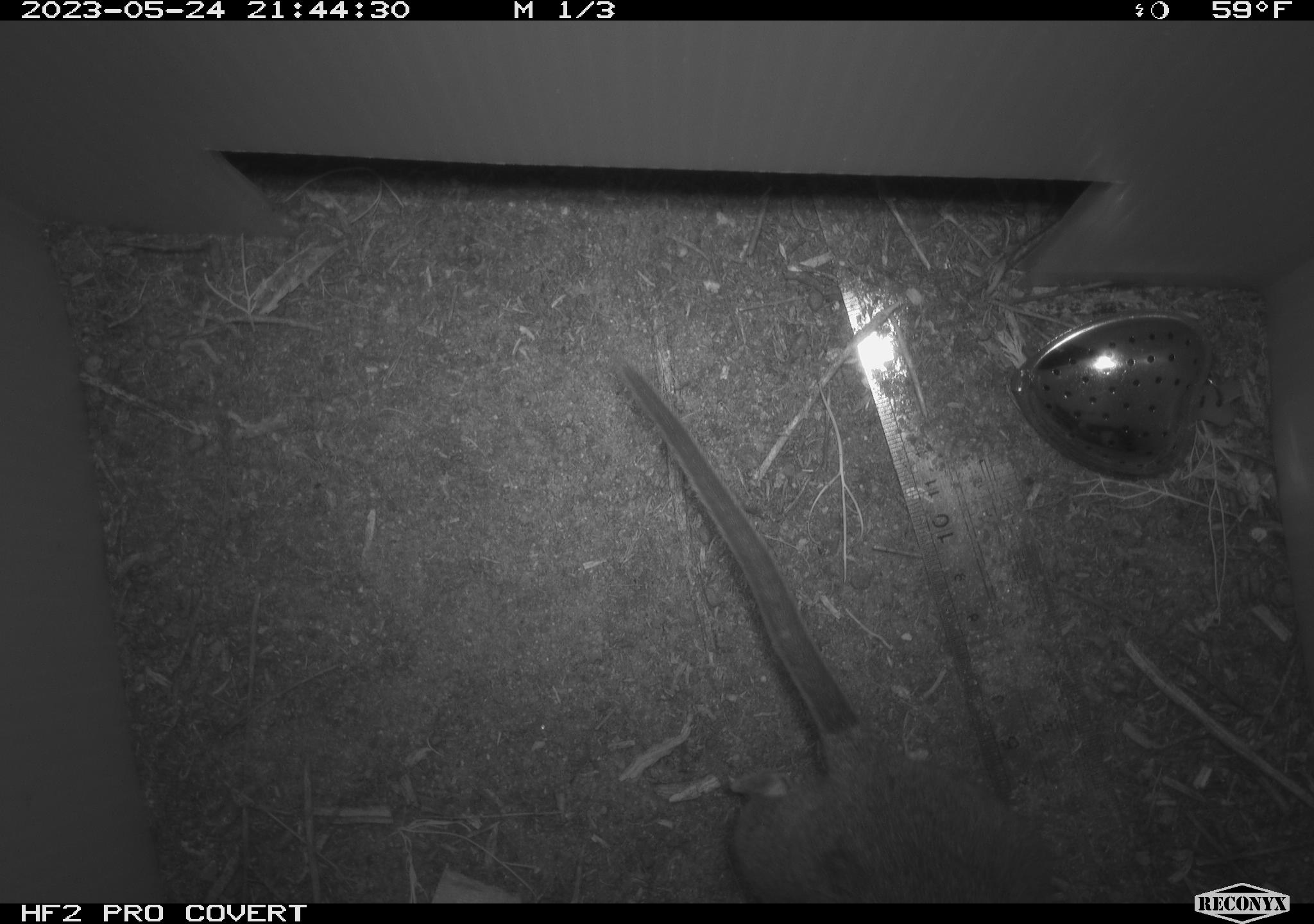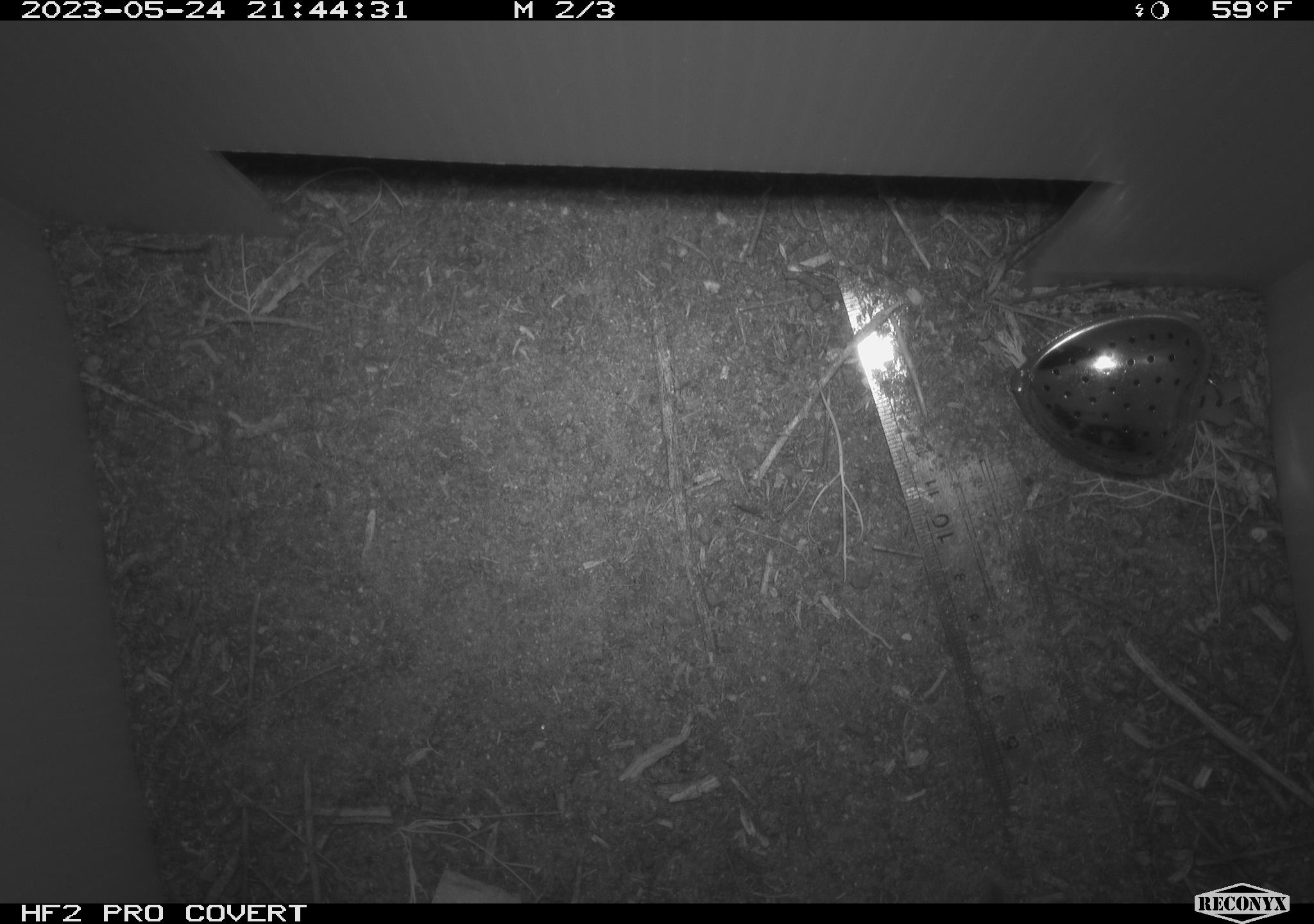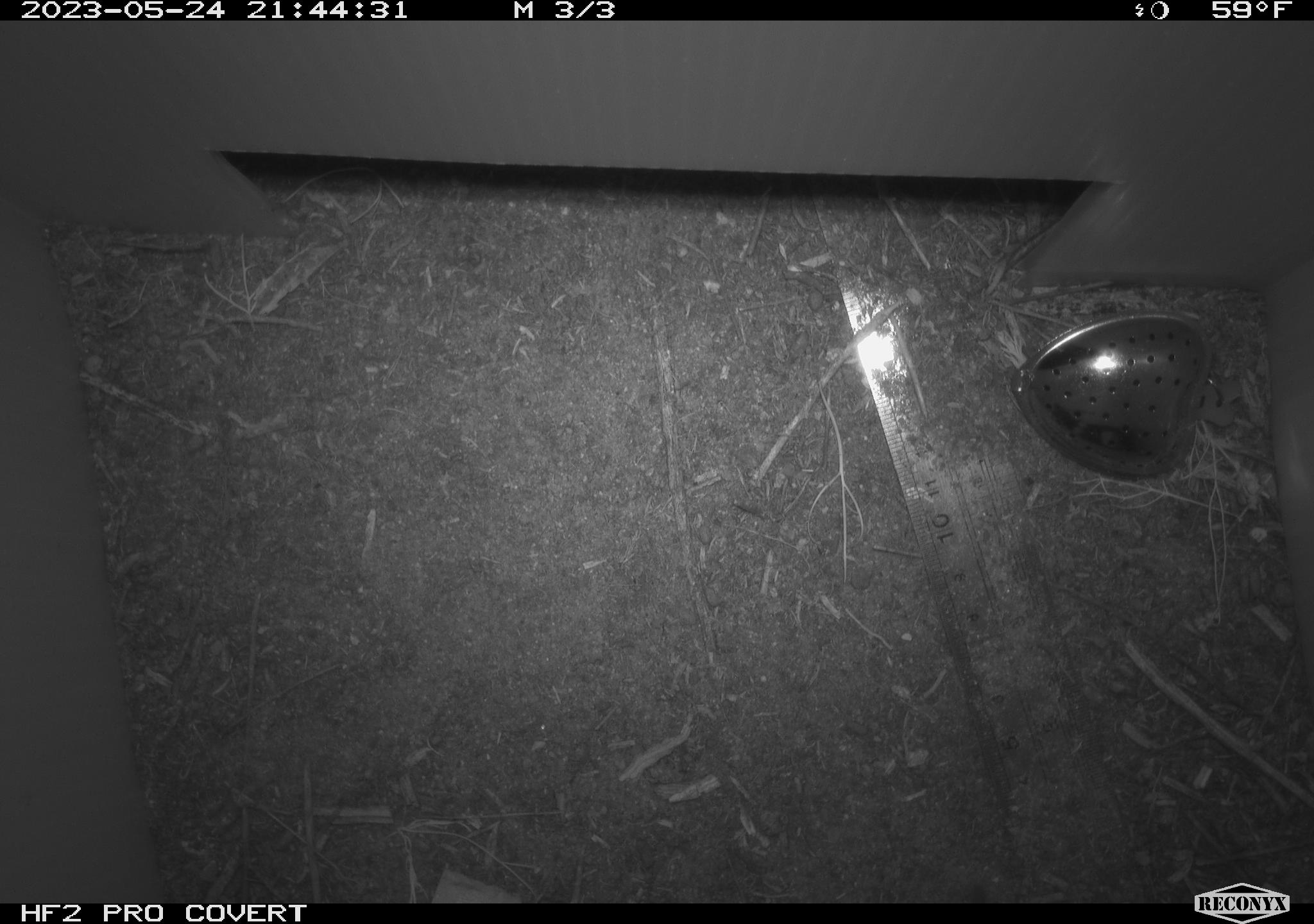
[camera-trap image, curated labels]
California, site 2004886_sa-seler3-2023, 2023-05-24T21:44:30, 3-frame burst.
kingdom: Animalia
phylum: Chordata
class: Mammalia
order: Rodentia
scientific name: Rodentia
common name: woodrat or rat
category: woodrat or rat species